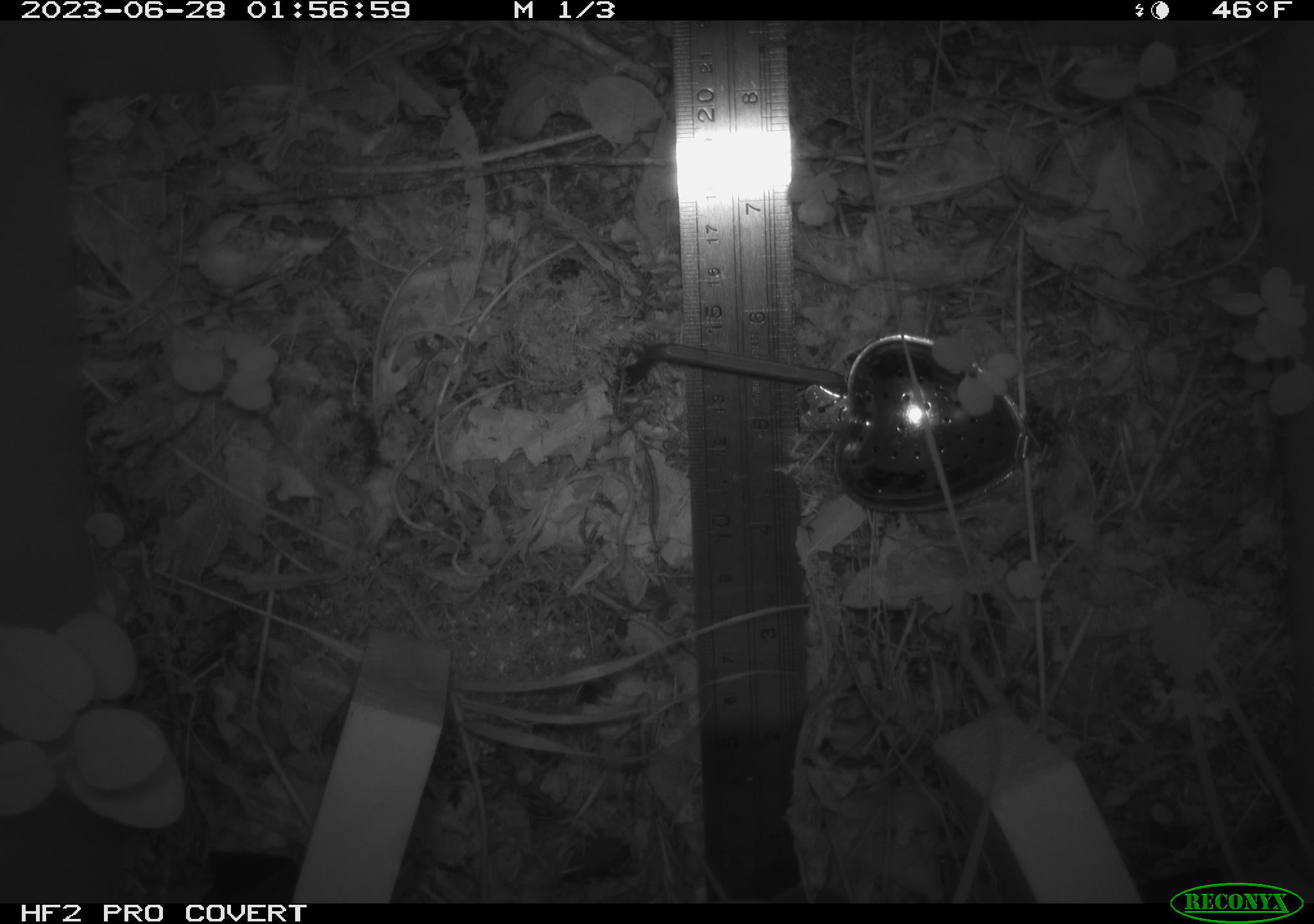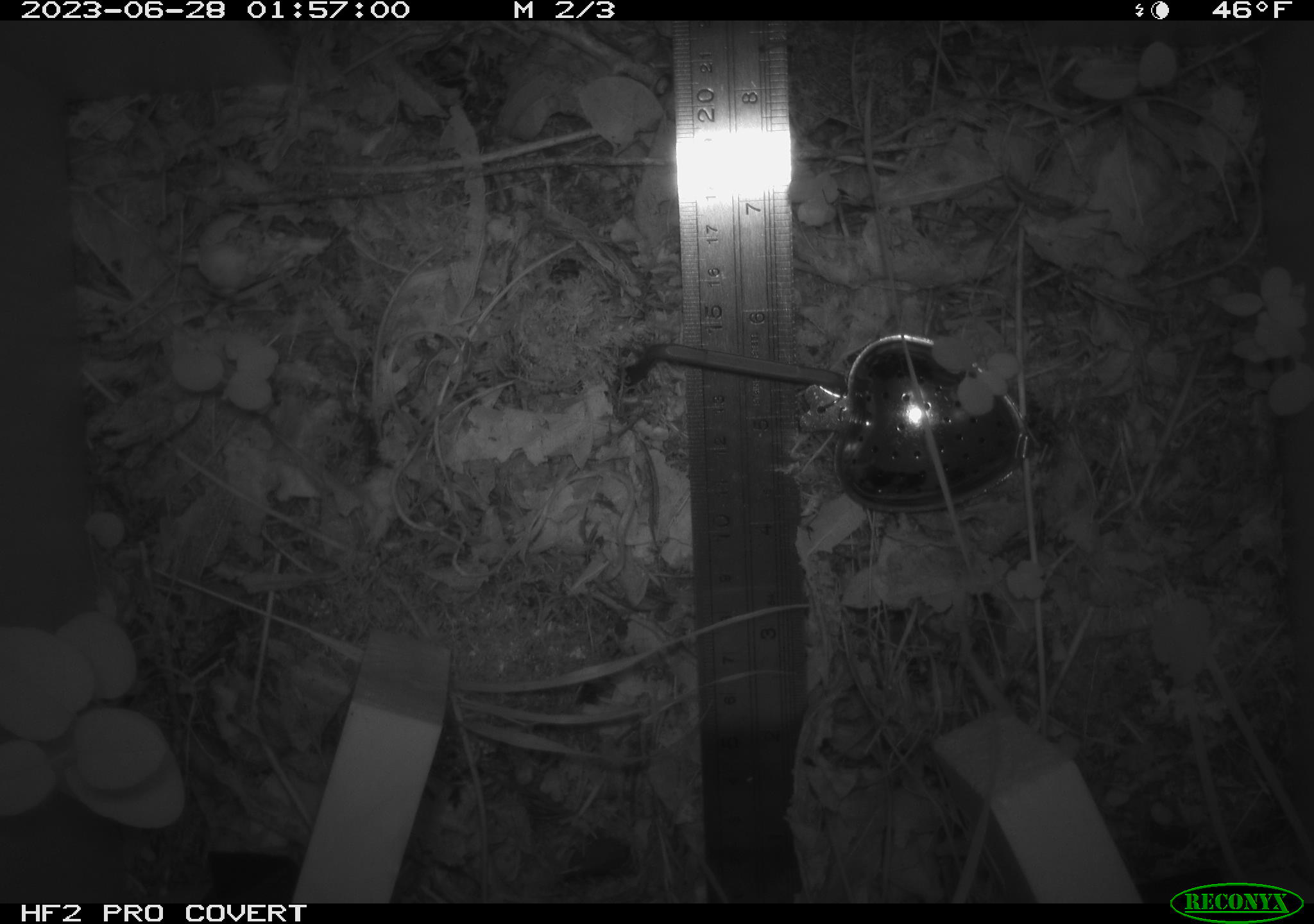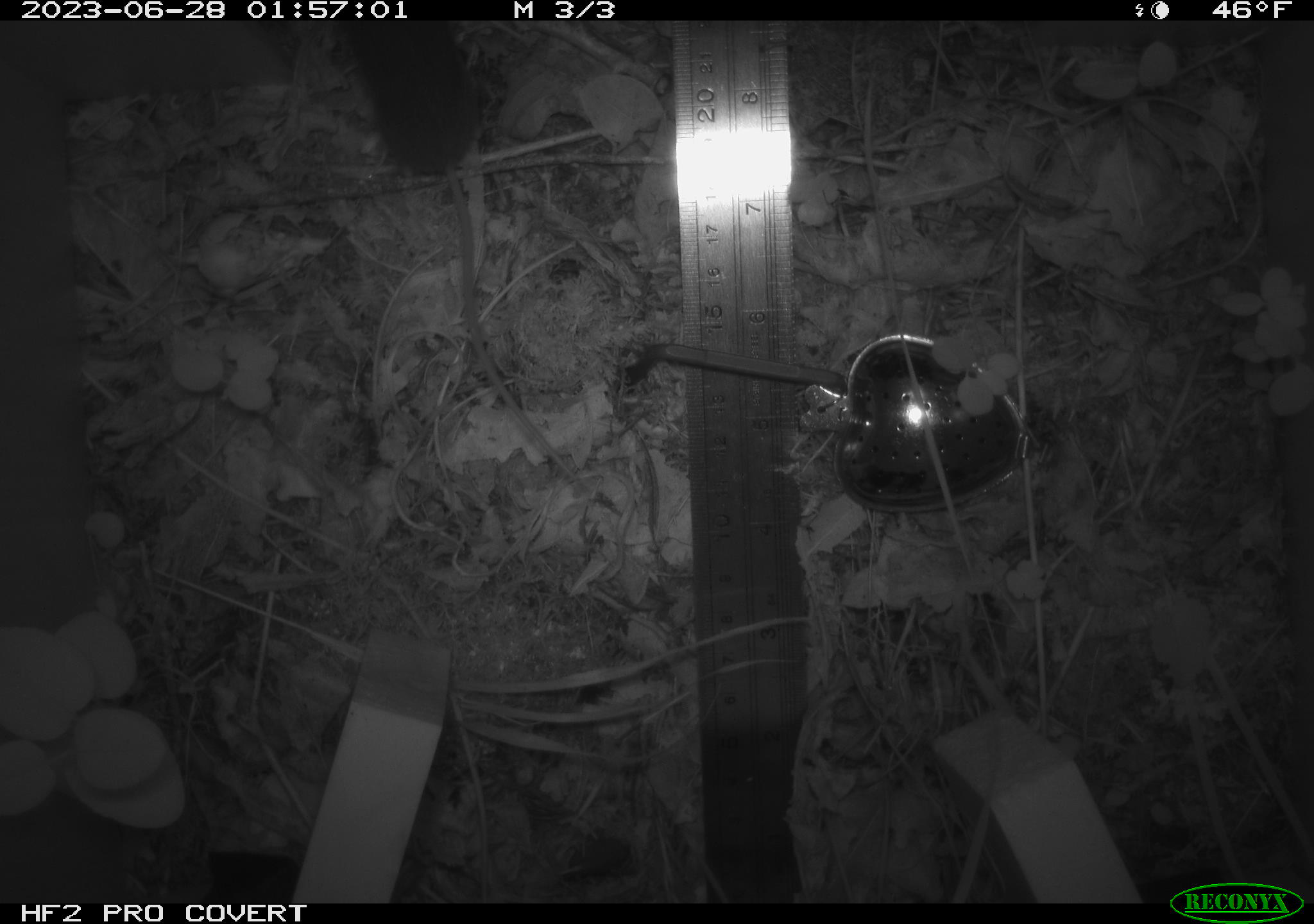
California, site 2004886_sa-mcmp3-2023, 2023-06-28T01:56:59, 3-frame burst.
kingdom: Animalia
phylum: Chordata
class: Mammalia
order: Rodentia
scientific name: Rodentia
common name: mouse species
Mouse species (Rodentia).